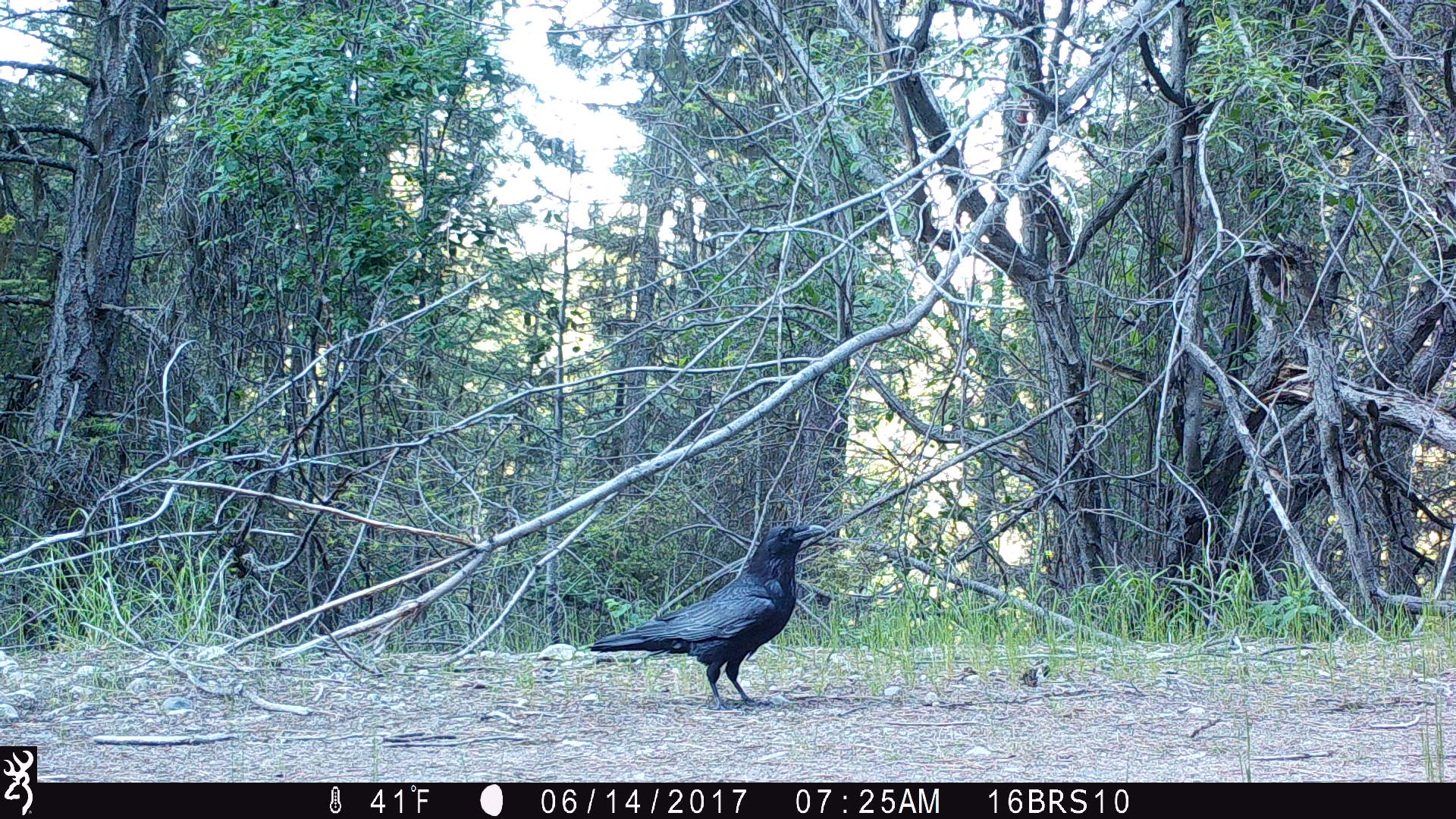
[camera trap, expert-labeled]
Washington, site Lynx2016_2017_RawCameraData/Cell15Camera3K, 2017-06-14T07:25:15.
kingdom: Animalia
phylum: Chordata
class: Aves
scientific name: Aves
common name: birds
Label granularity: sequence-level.